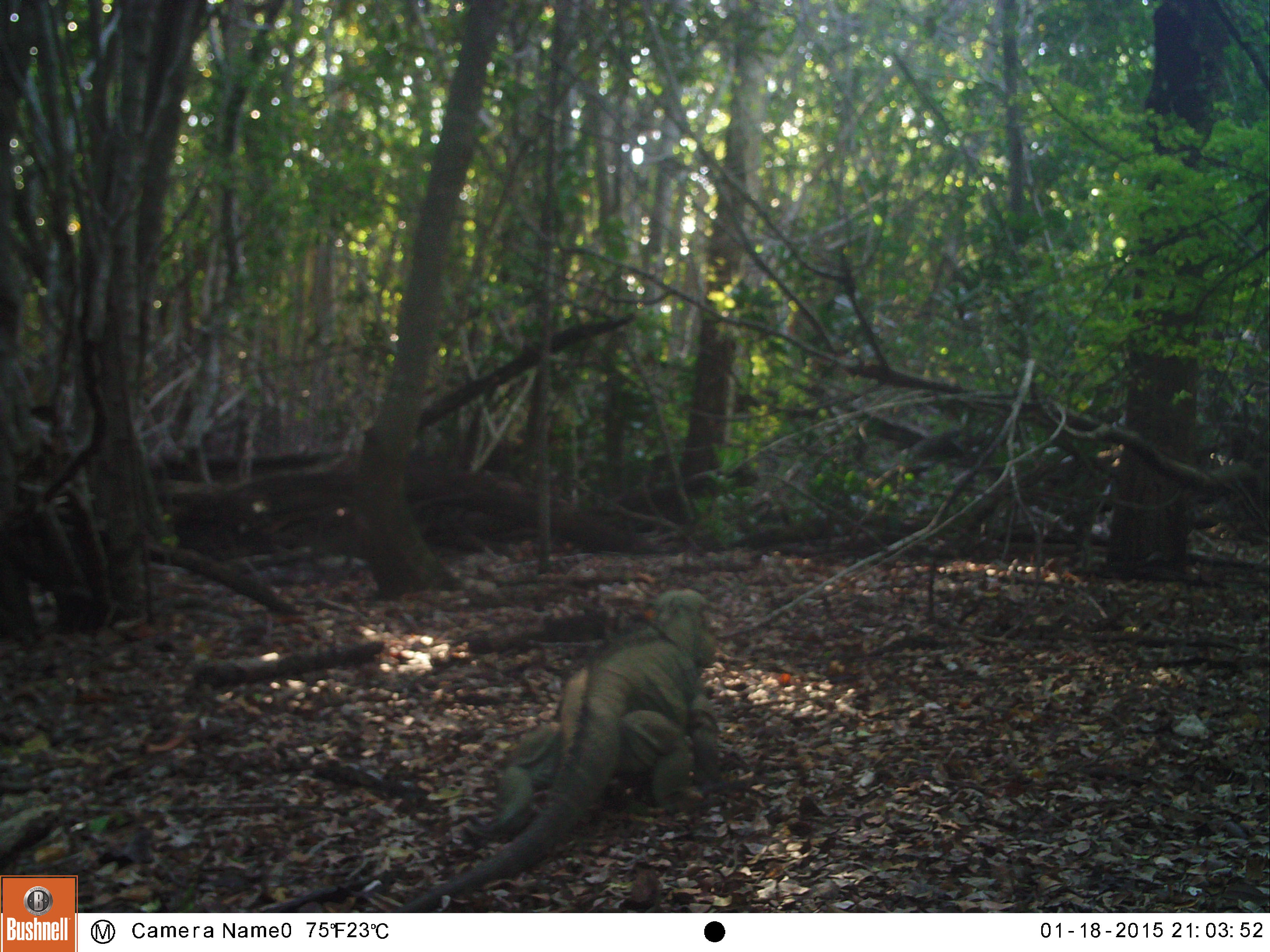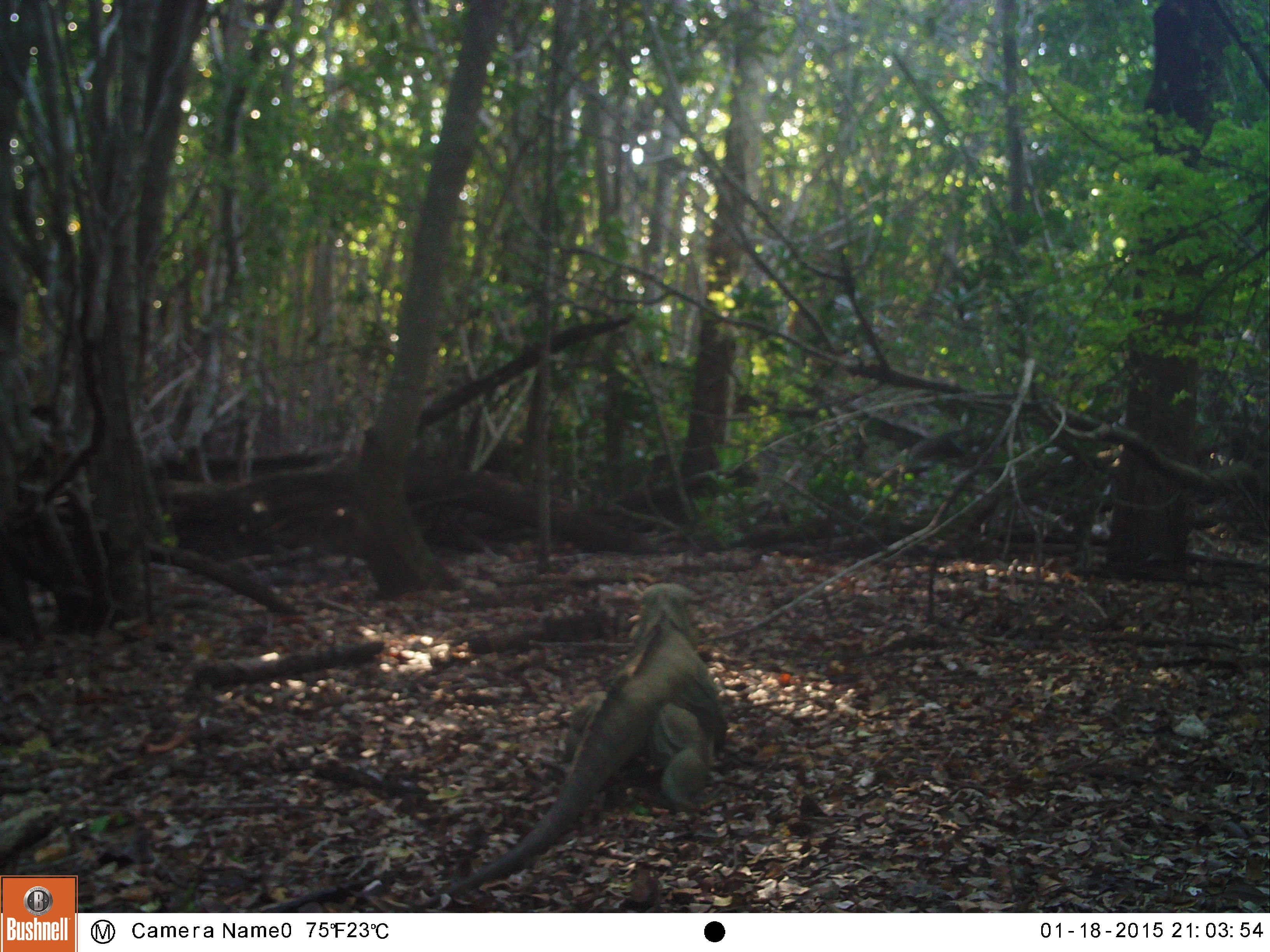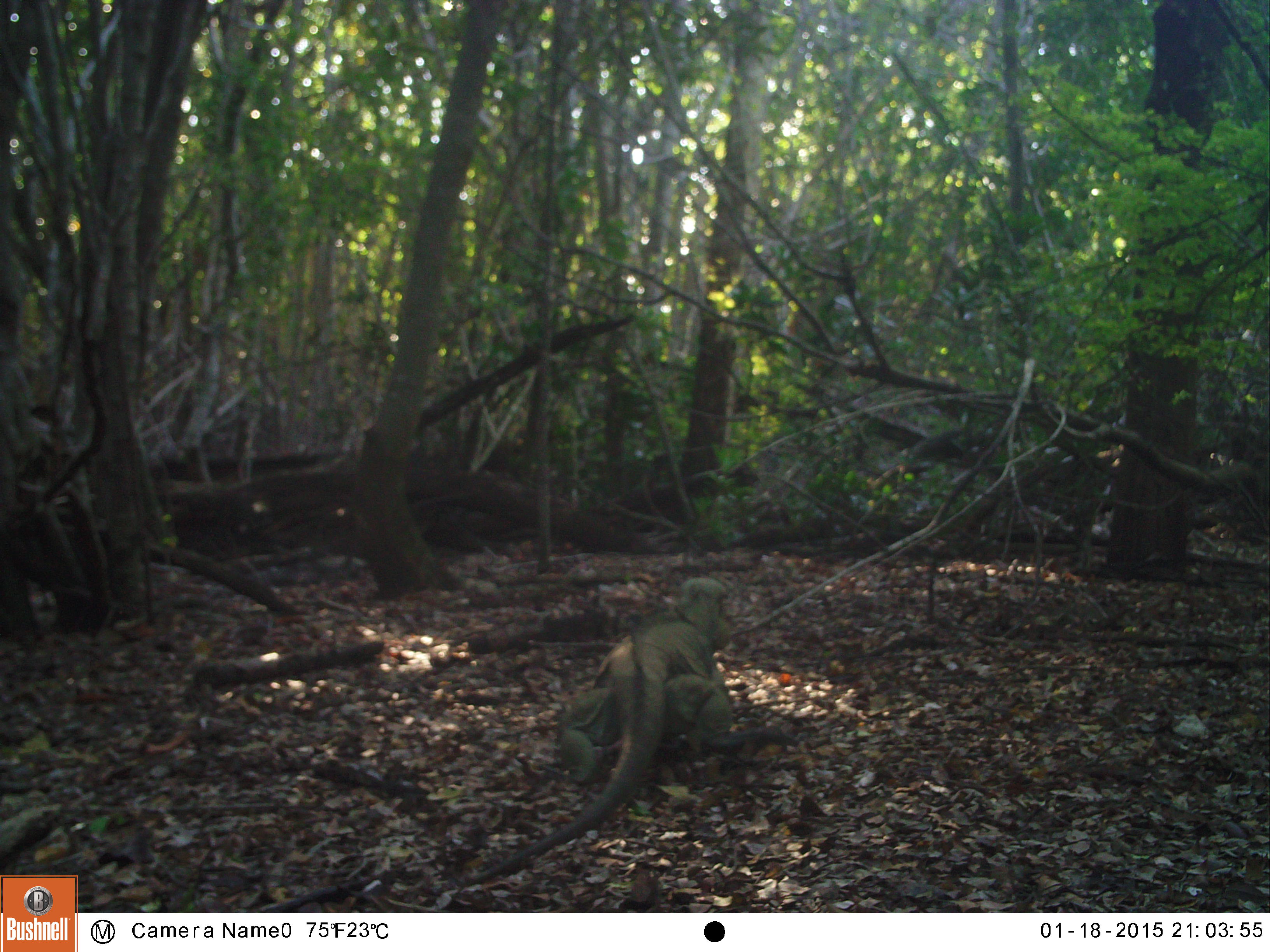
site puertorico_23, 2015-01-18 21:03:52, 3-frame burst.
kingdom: Animalia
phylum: Chordata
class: Reptilia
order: Squamata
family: Iguanidae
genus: Iguana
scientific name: Iguana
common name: typical iguanas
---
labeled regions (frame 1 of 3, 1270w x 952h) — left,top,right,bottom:
iguana: 399,590,722,902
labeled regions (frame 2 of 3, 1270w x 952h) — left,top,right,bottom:
iguana: 427,579,729,896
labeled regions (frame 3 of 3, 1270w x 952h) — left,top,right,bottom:
iguana: 456,602,726,885